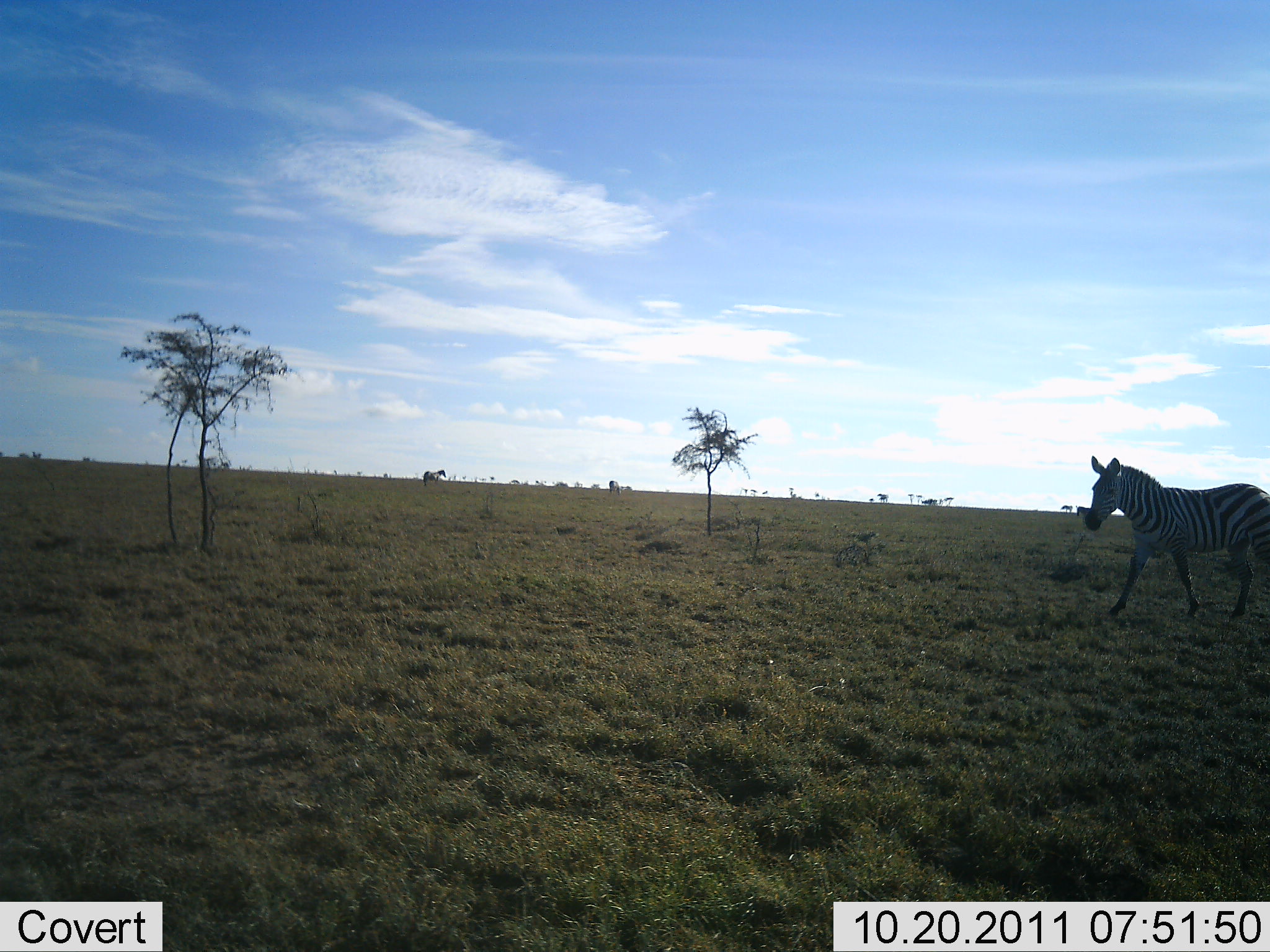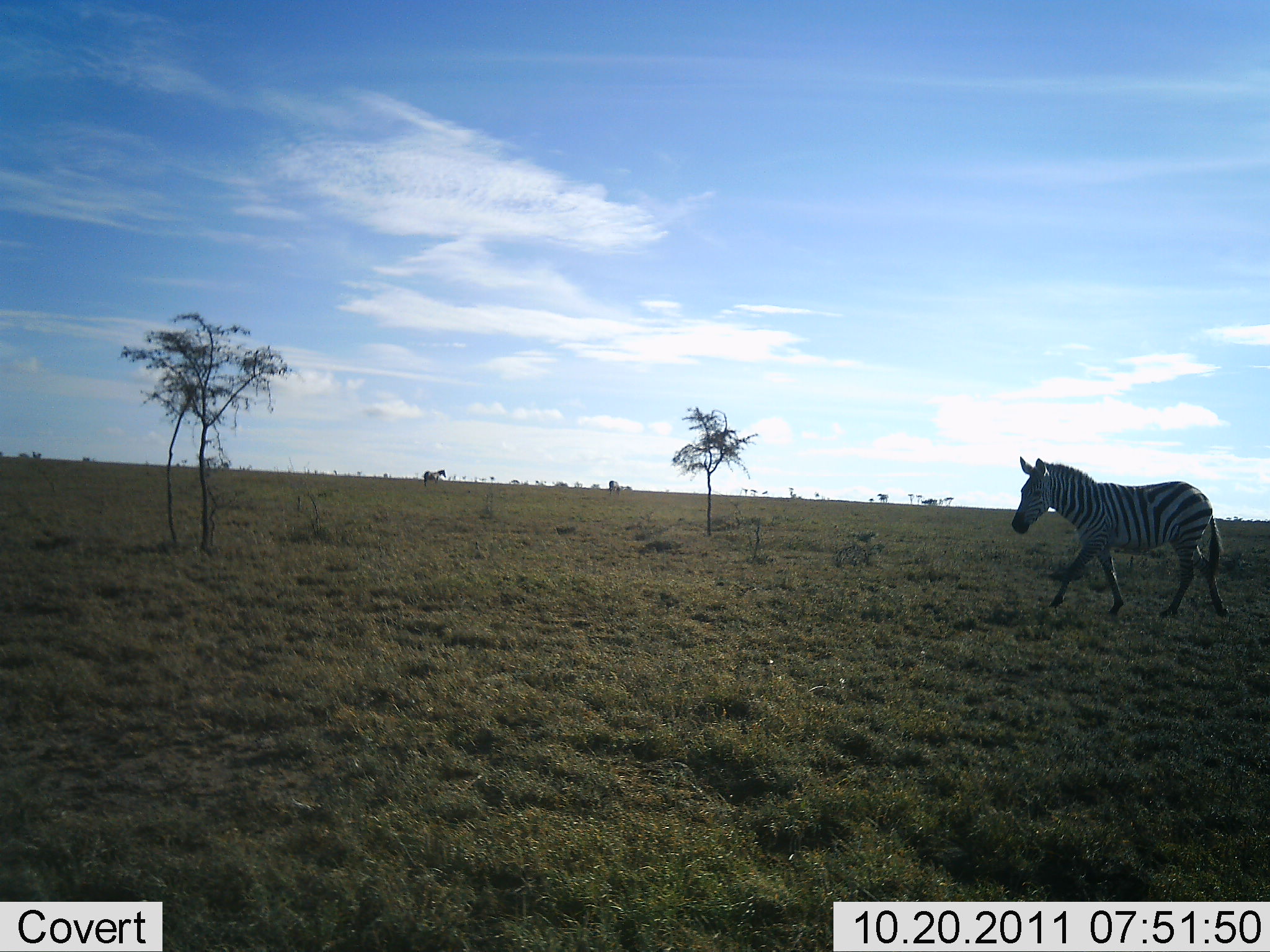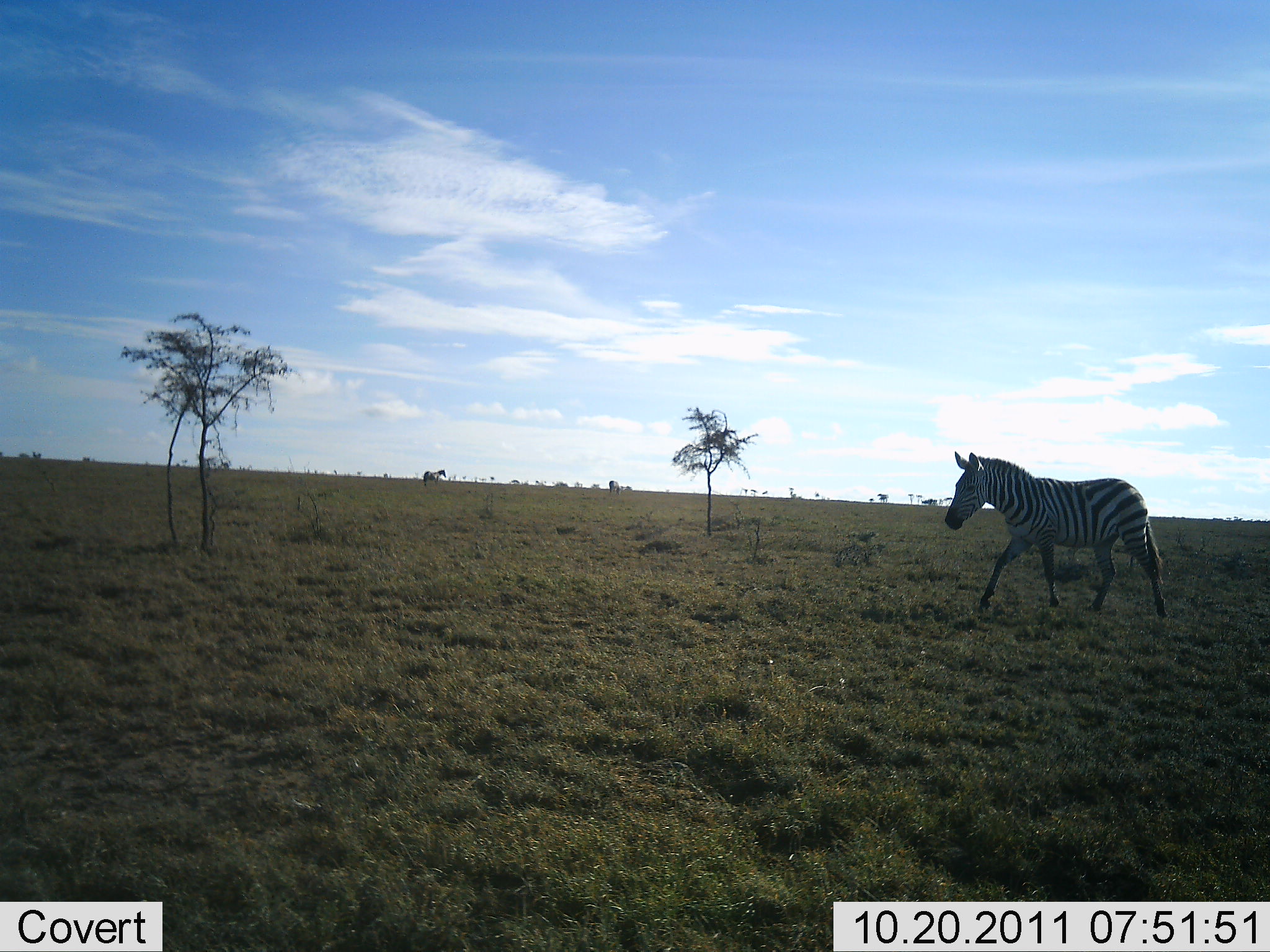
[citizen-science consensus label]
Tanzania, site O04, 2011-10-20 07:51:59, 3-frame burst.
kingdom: Animalia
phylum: Chordata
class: Mammalia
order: Perissodactyla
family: Equidae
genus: Equus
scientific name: Equus quagga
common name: plains zebra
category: zebra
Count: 1.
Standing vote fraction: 9%.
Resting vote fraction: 0%.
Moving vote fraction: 100%.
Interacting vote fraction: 0%.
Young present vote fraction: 0%.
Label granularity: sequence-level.